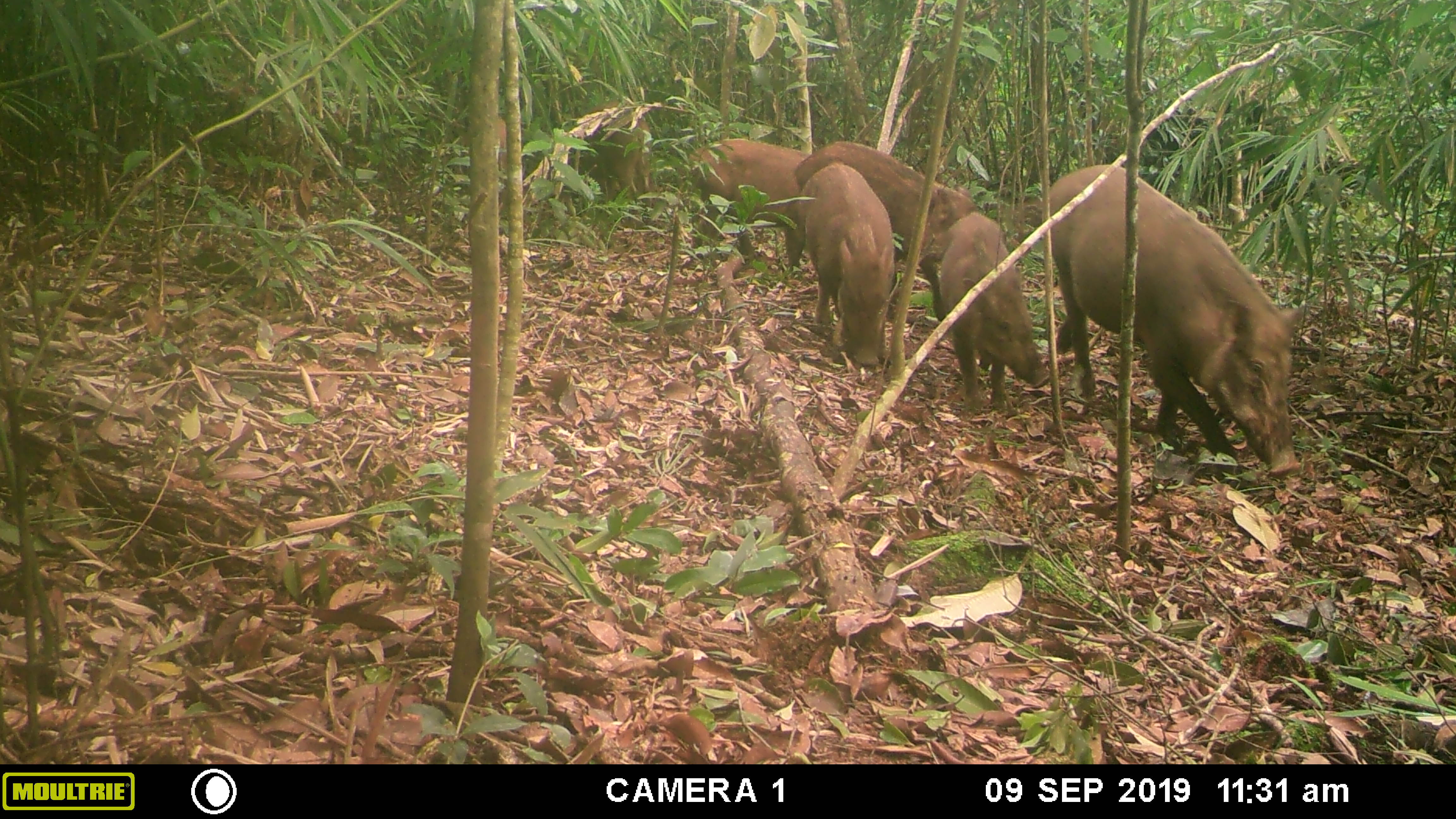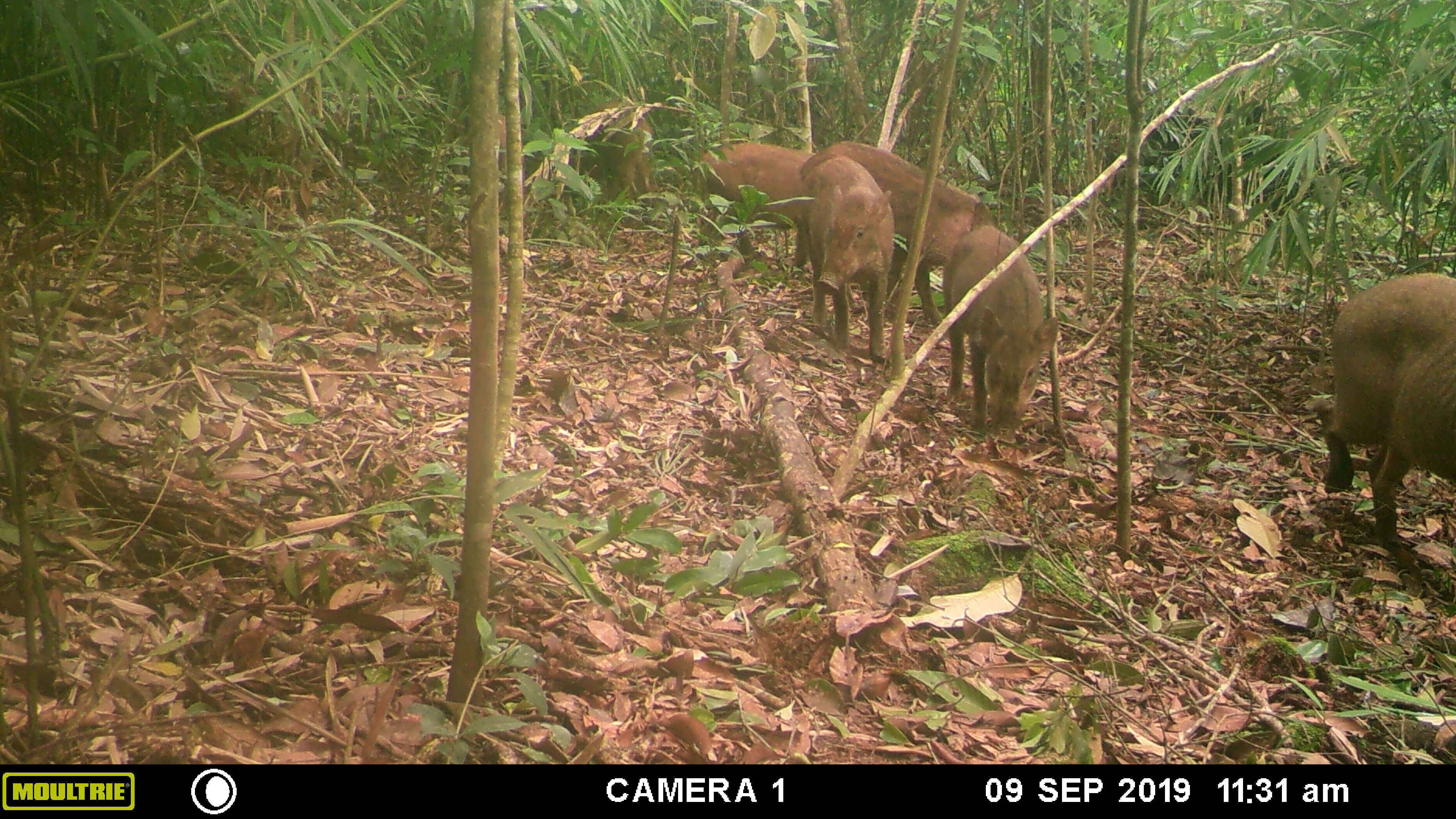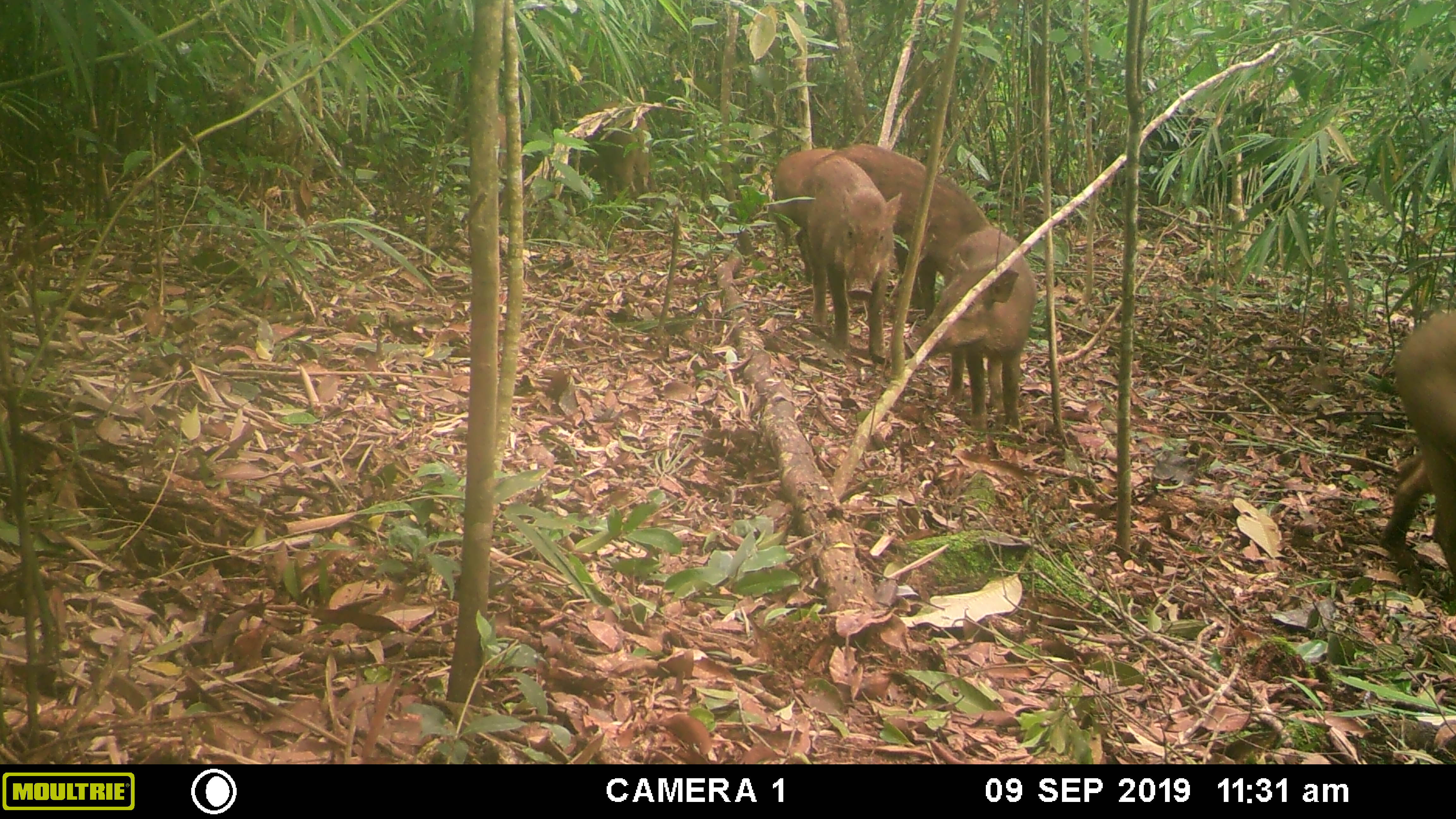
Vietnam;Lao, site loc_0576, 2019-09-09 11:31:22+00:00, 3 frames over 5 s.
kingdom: Animalia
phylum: Chordata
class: Mammalia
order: Artiodactyla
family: Suidae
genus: Sus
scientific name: Sus scrofa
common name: eurasian wild pig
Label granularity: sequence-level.